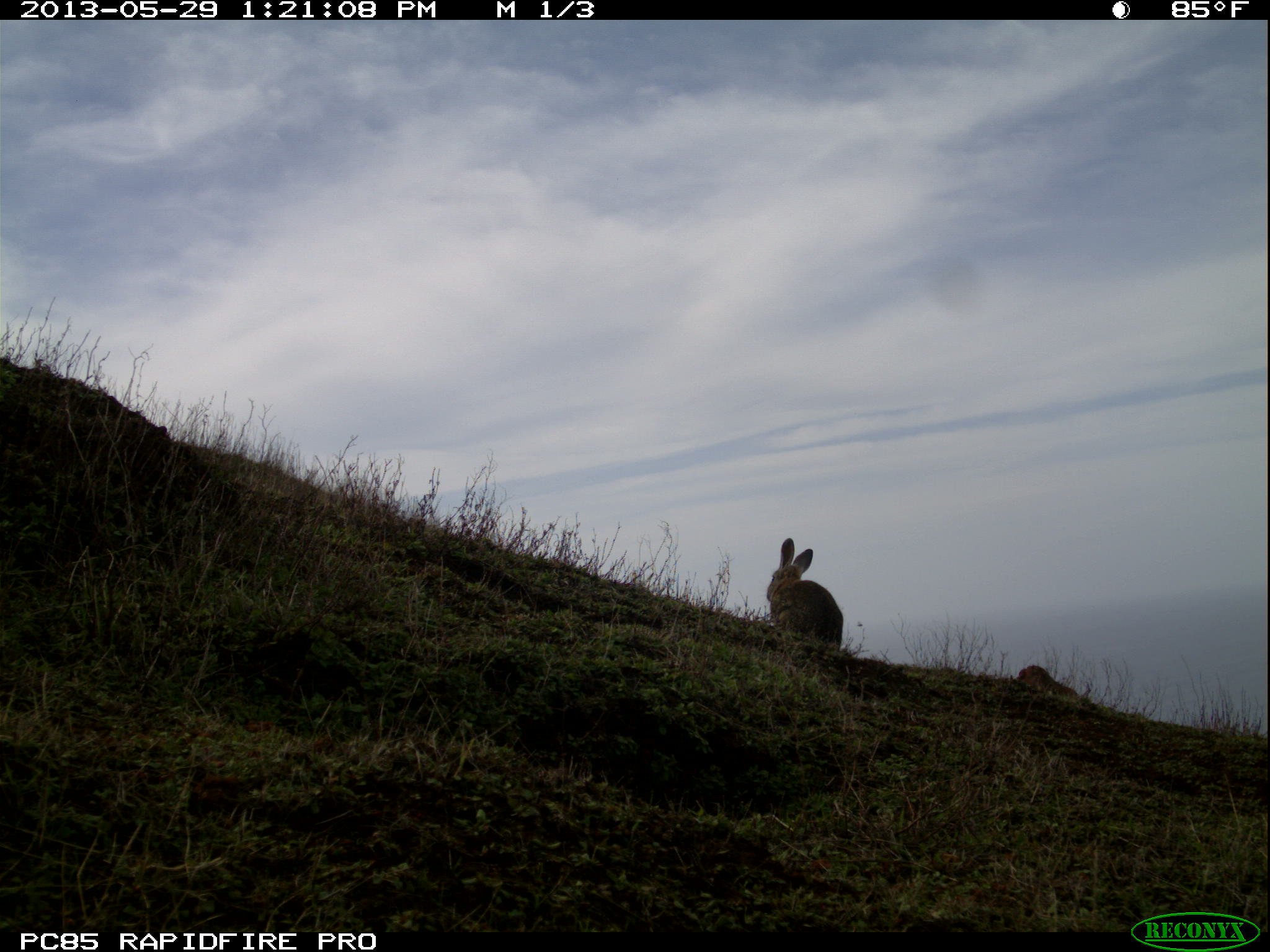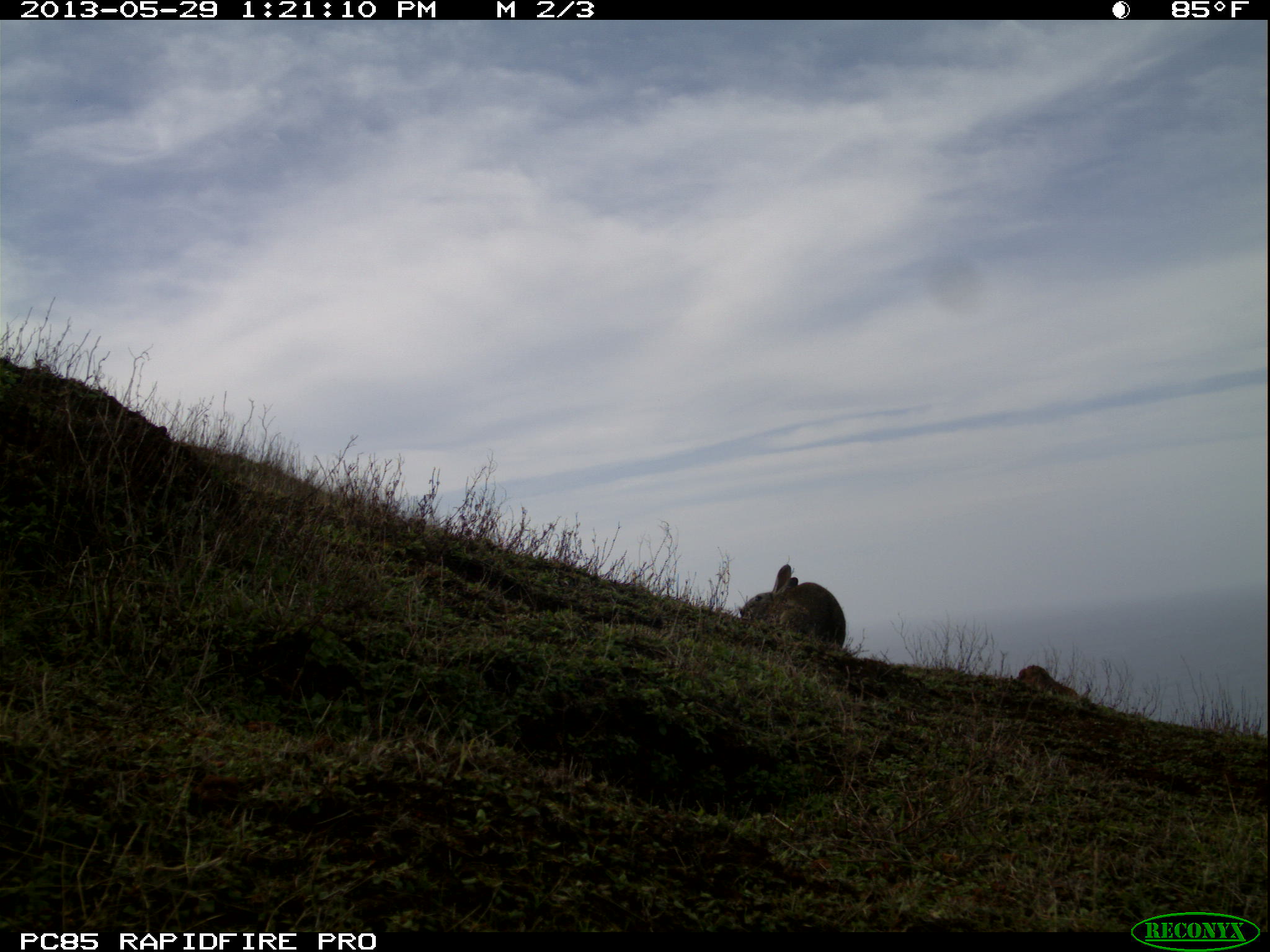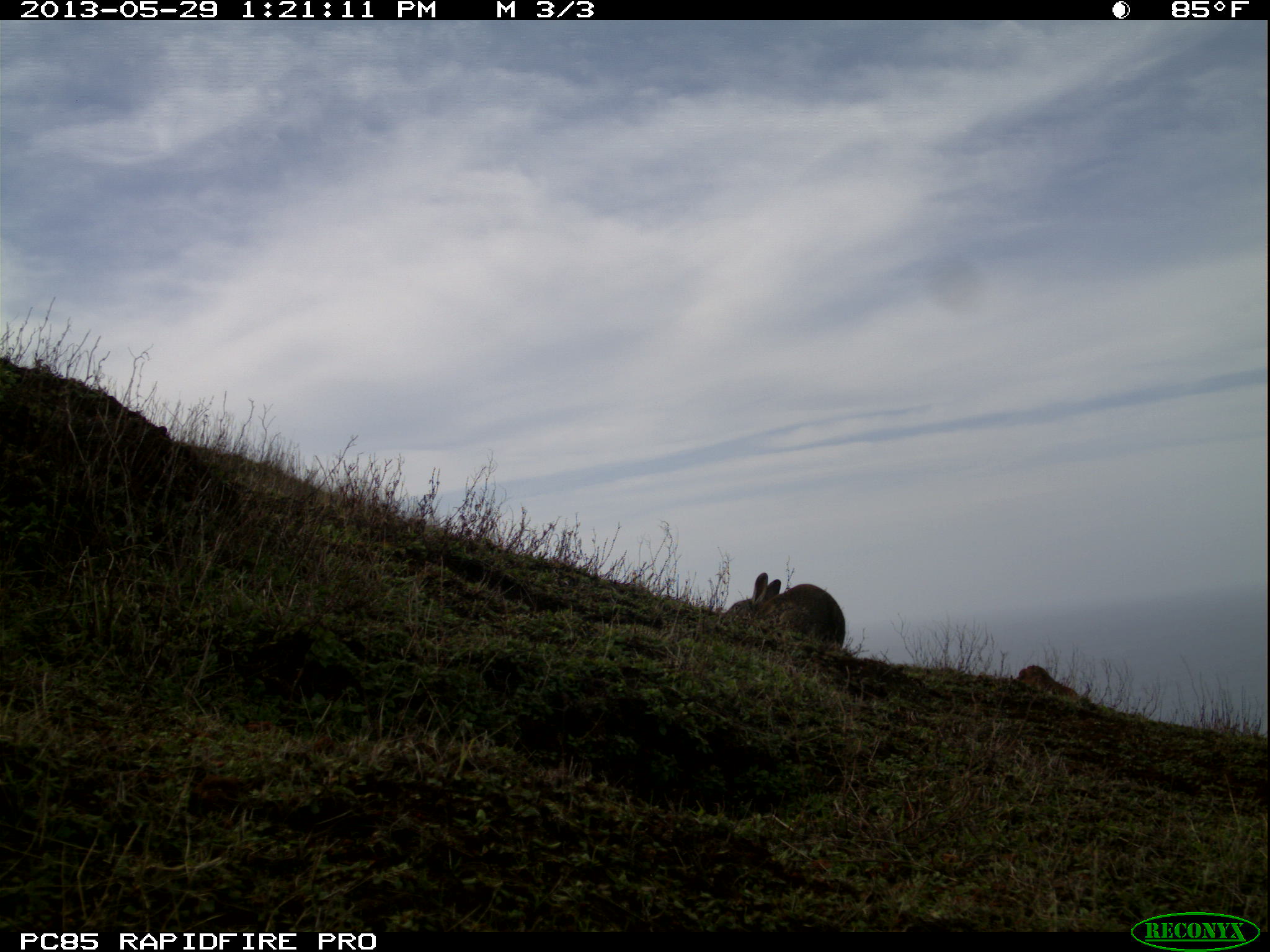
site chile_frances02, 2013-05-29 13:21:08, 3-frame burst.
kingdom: Animalia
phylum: Chordata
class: Mammalia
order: Lagomorpha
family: Leporidae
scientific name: Leporidae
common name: rabbits and hares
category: rabbit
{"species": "rabbit (rabbits and hares) (Leporidae)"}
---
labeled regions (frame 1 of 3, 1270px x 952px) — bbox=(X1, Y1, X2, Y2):
rabbit: bbox=(763, 538, 842, 654)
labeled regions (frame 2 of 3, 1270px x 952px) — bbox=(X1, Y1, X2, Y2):
rabbit: bbox=(744, 561, 844, 660)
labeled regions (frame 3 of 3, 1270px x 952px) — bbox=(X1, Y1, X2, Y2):
rabbit: bbox=(727, 572, 857, 663)